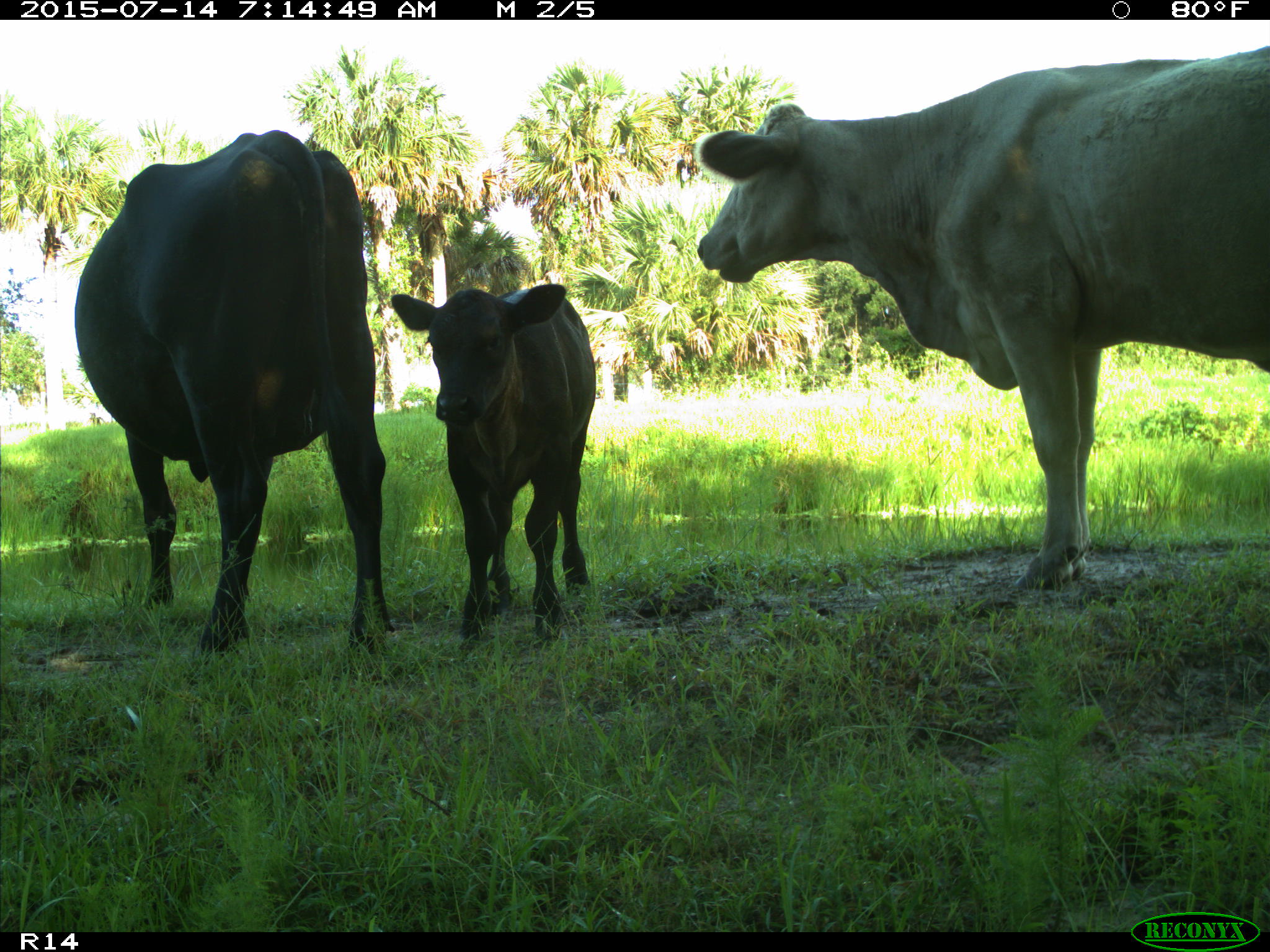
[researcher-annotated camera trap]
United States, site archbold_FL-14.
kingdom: Animalia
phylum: Chordata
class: Mammalia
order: Artiodactyla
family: Bovidae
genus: Bos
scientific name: Bos taurus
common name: domestic cow